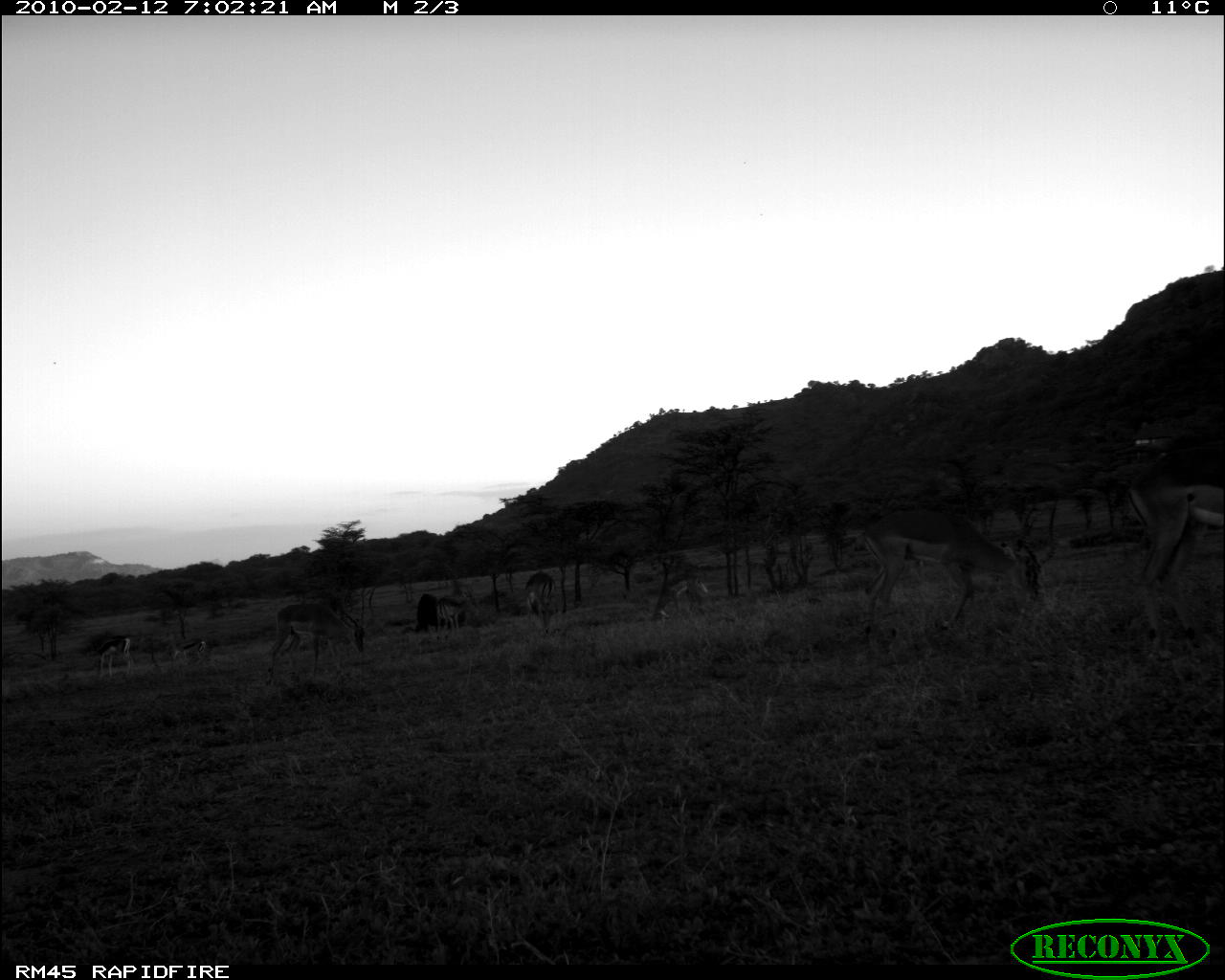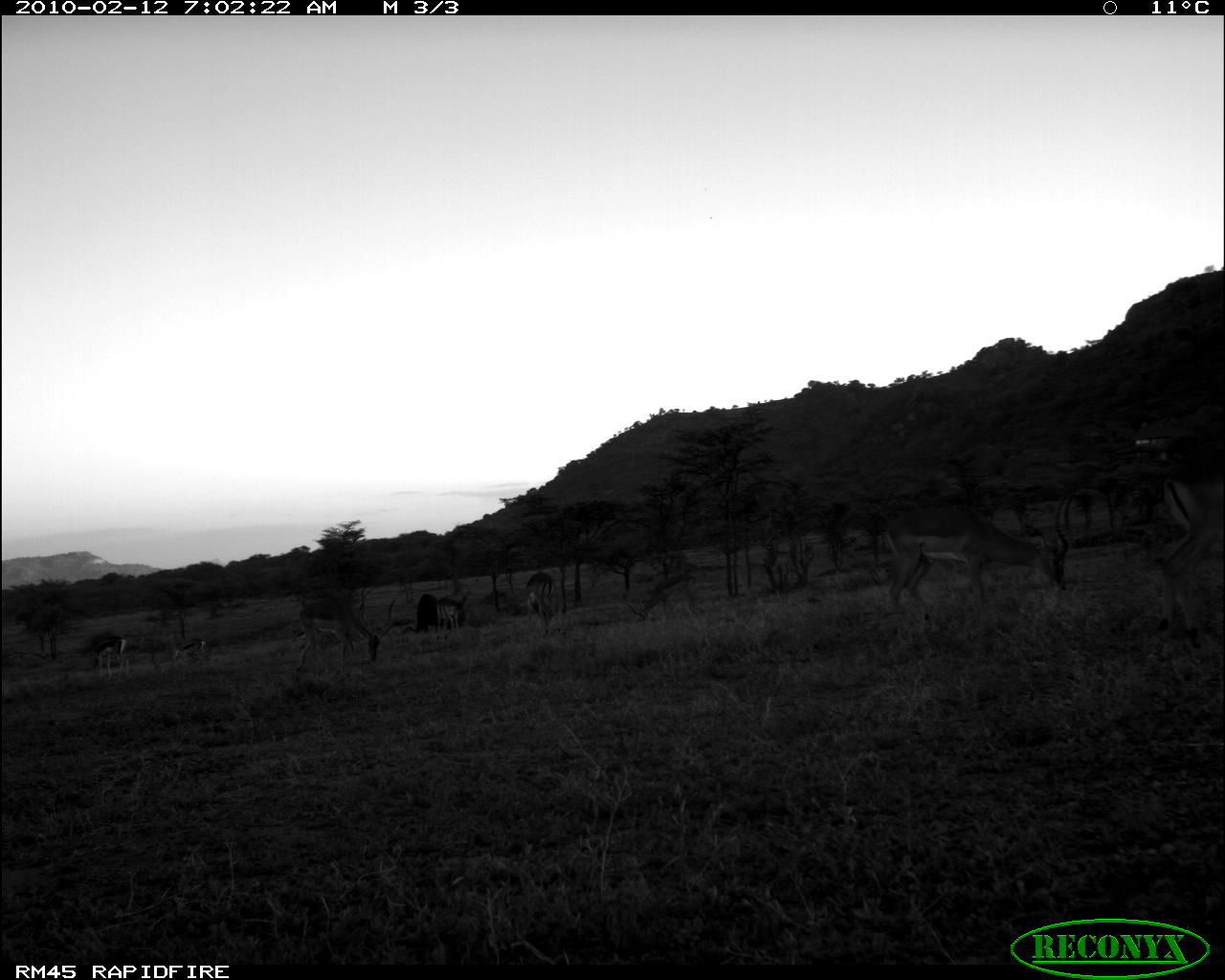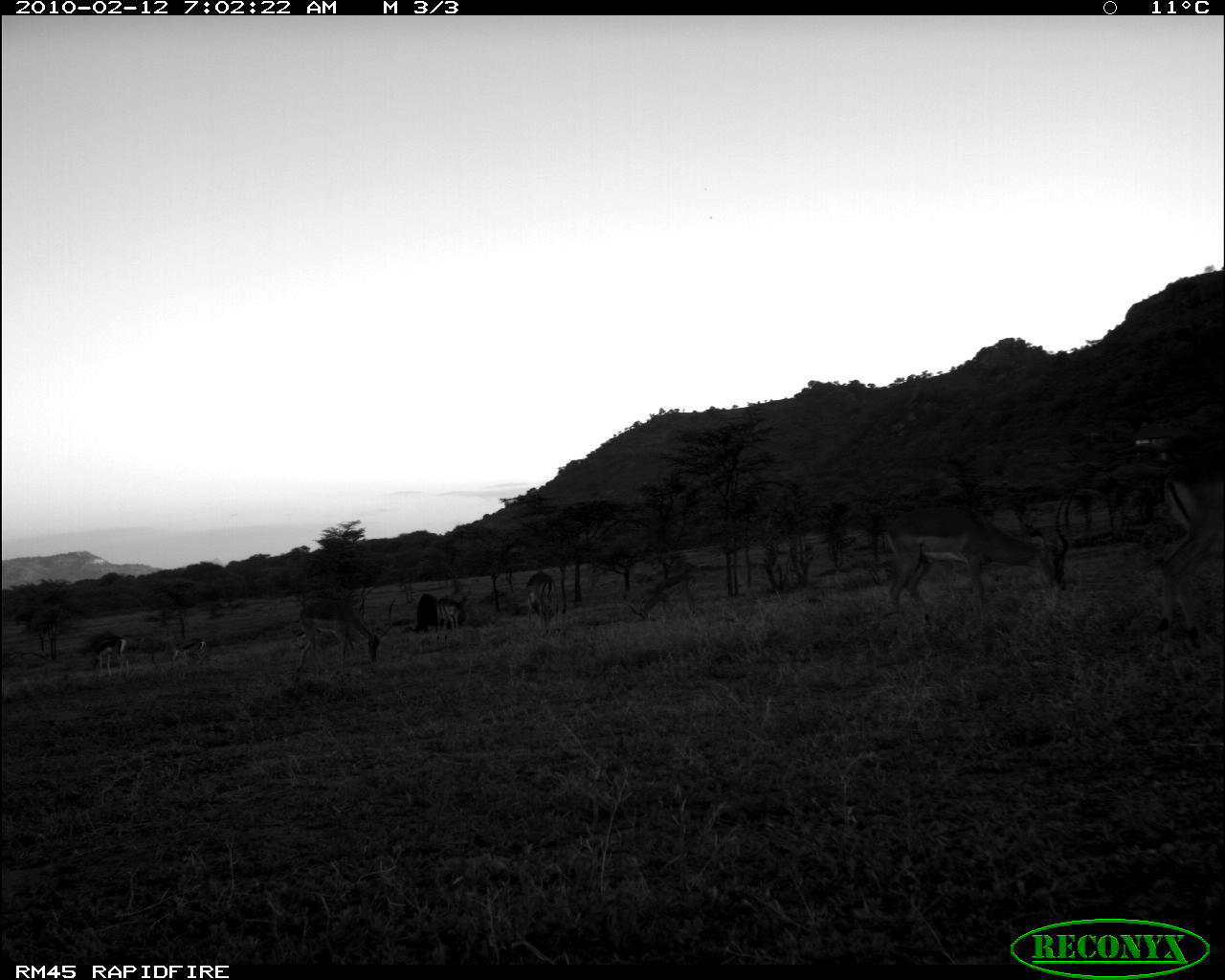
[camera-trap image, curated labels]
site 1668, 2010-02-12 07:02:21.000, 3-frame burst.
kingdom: Animalia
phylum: Chordata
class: Mammalia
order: Artiodactyla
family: Bovidae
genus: Nanger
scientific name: Nanger granti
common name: grant's gazelle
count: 2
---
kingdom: Animalia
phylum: Chordata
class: Mammalia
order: Artiodactyla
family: Bovidae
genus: Aepyceros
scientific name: Aepyceros melampus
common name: impala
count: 6